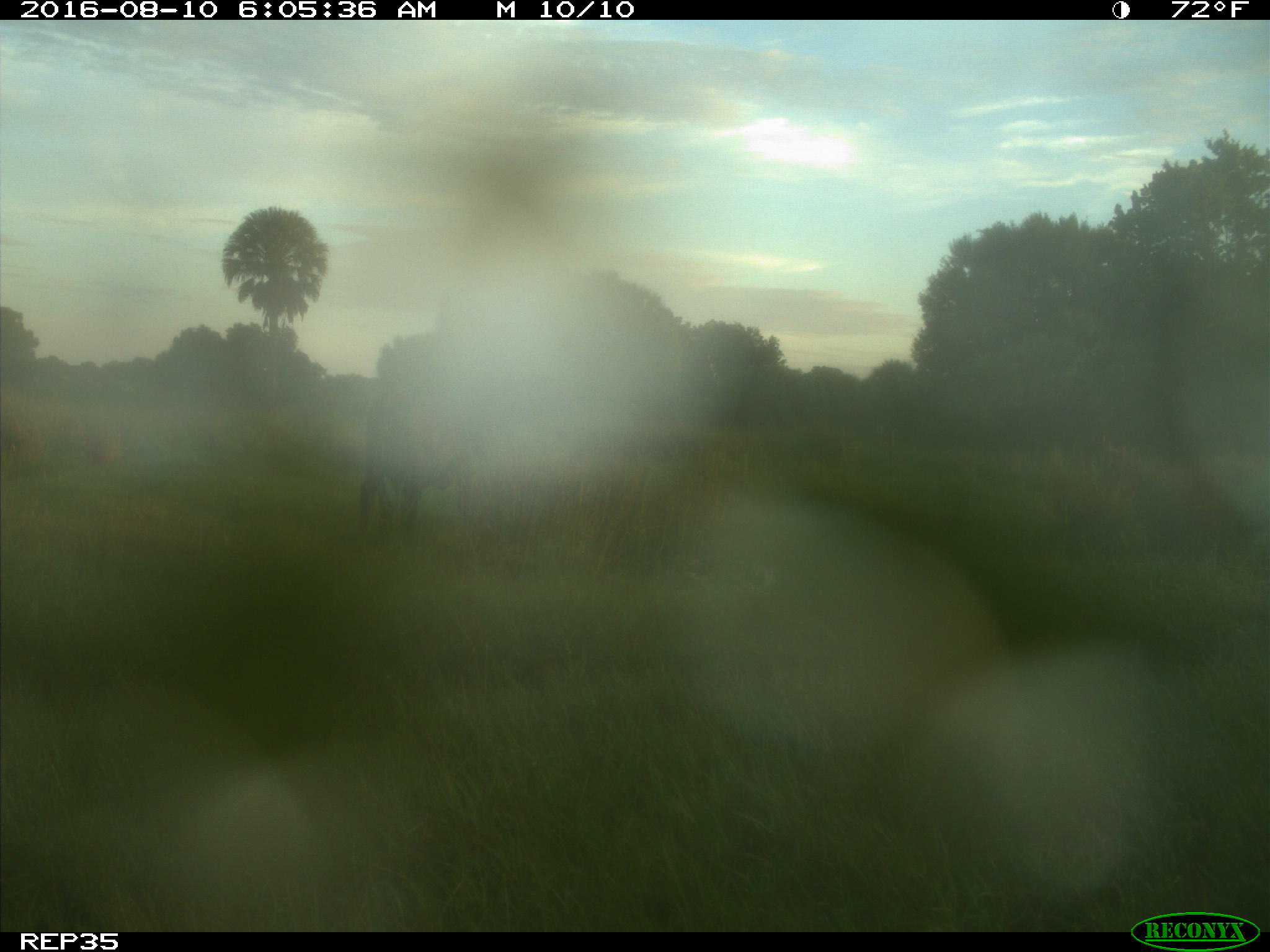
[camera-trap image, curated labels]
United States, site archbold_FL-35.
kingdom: Animalia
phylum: Chordata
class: Mammalia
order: Artiodactyla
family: Bovidae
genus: Bos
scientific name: Bos taurus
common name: domestic cow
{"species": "Bos taurus (domestic cow)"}